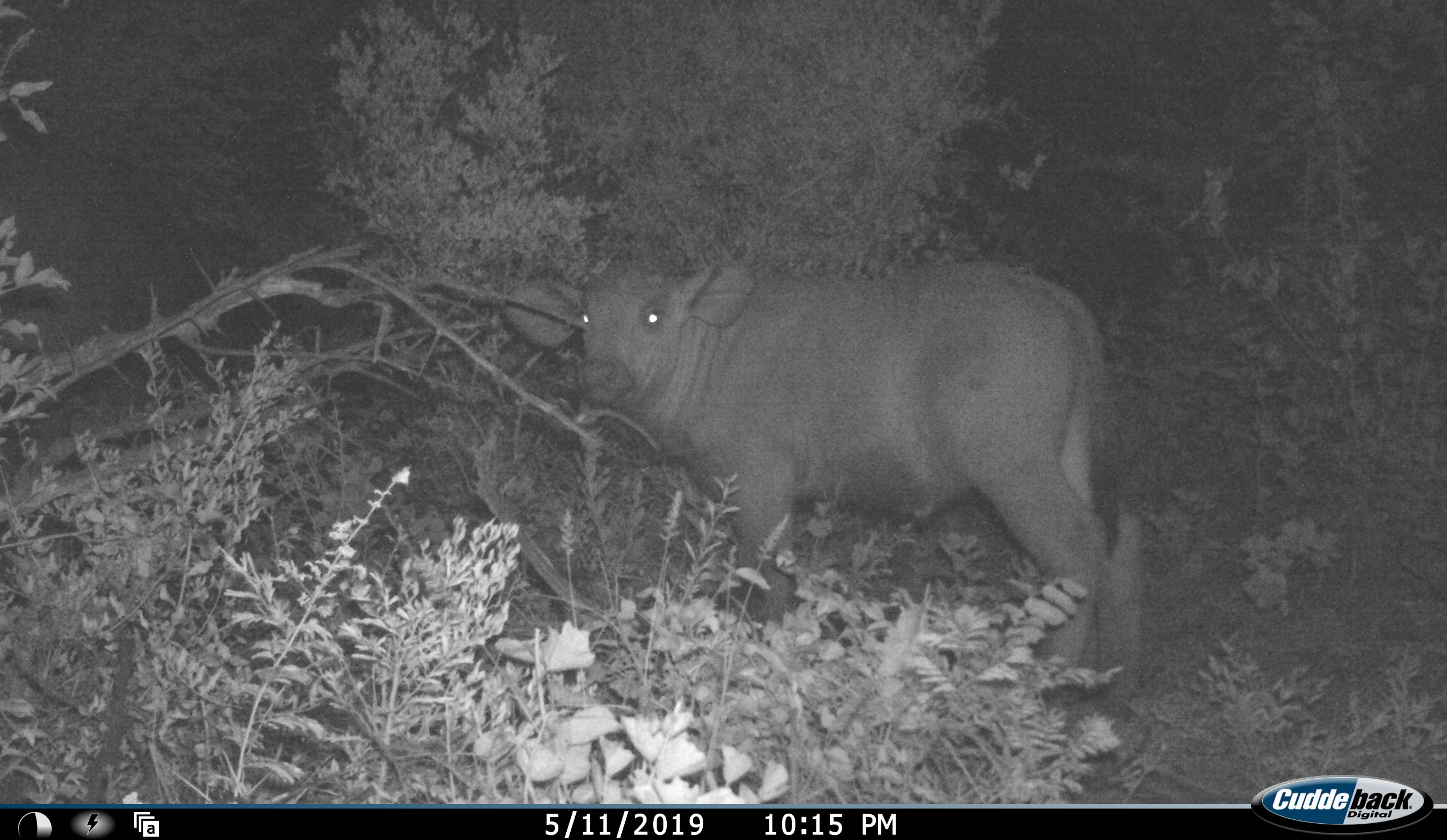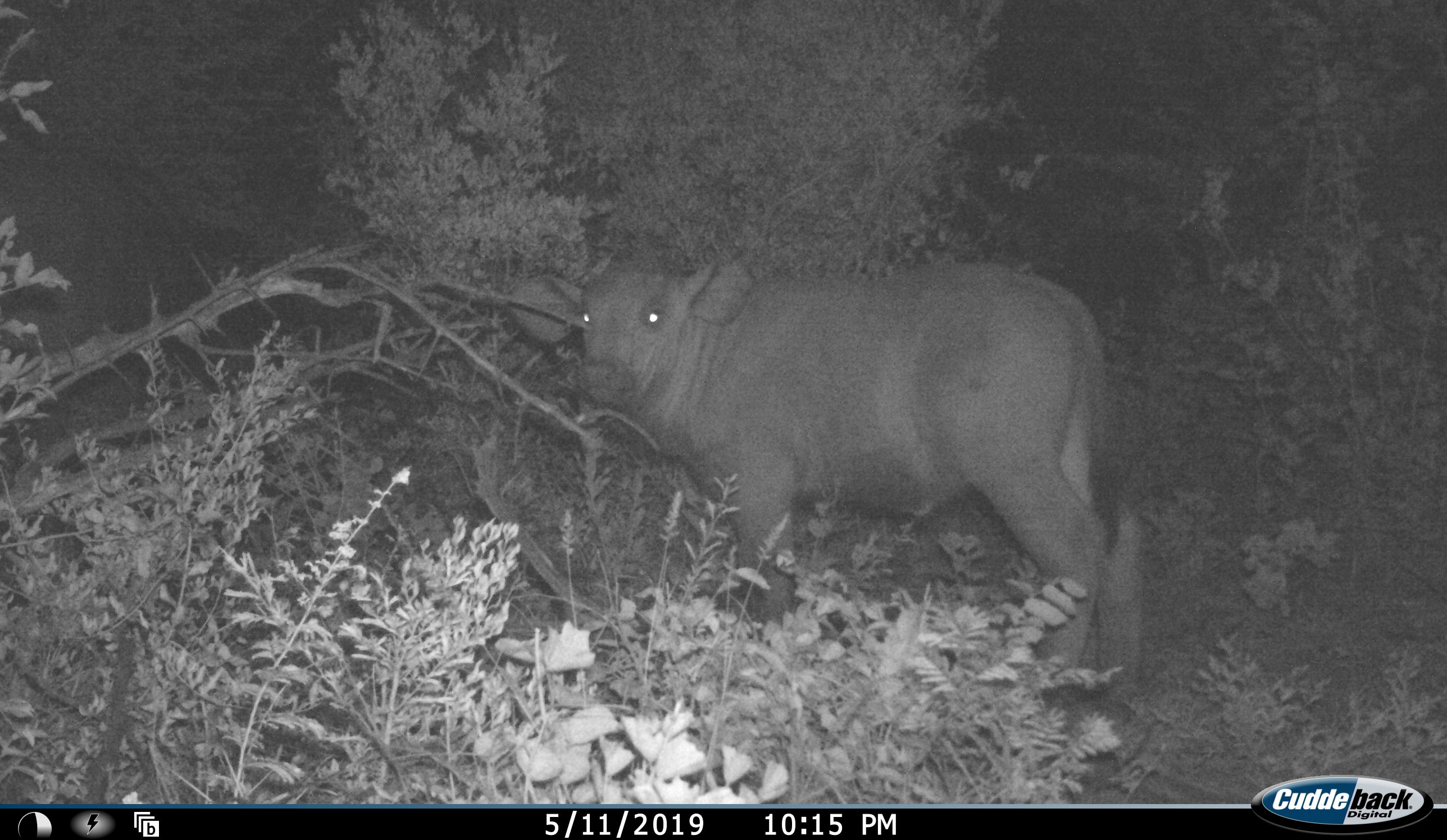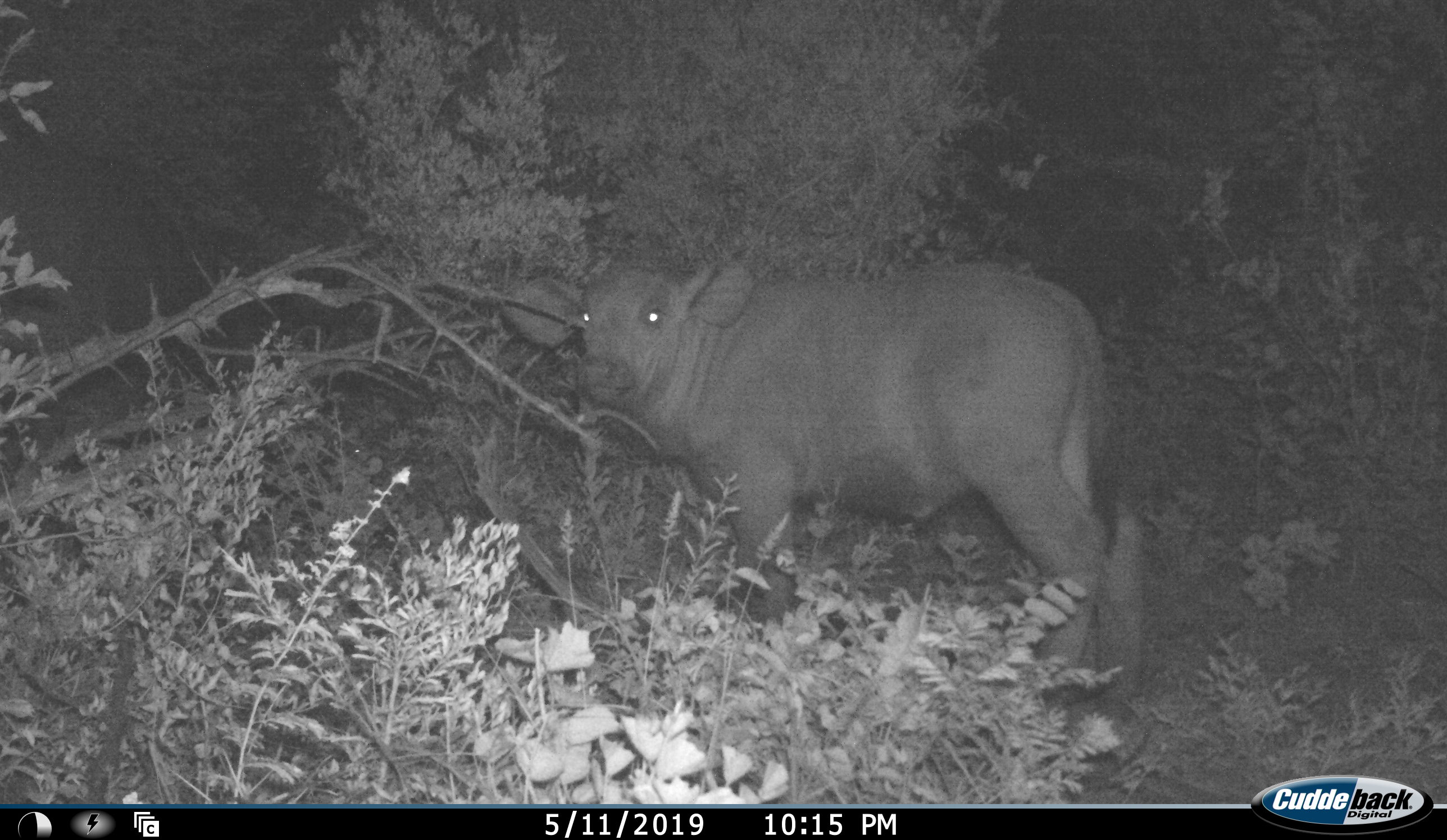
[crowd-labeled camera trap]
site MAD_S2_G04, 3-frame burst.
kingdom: Animalia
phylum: Chordata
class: Mammalia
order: Artiodactyla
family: Bovidae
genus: Syncerus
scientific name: Syncerus caffer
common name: african buffalo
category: buffalo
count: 1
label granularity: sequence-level